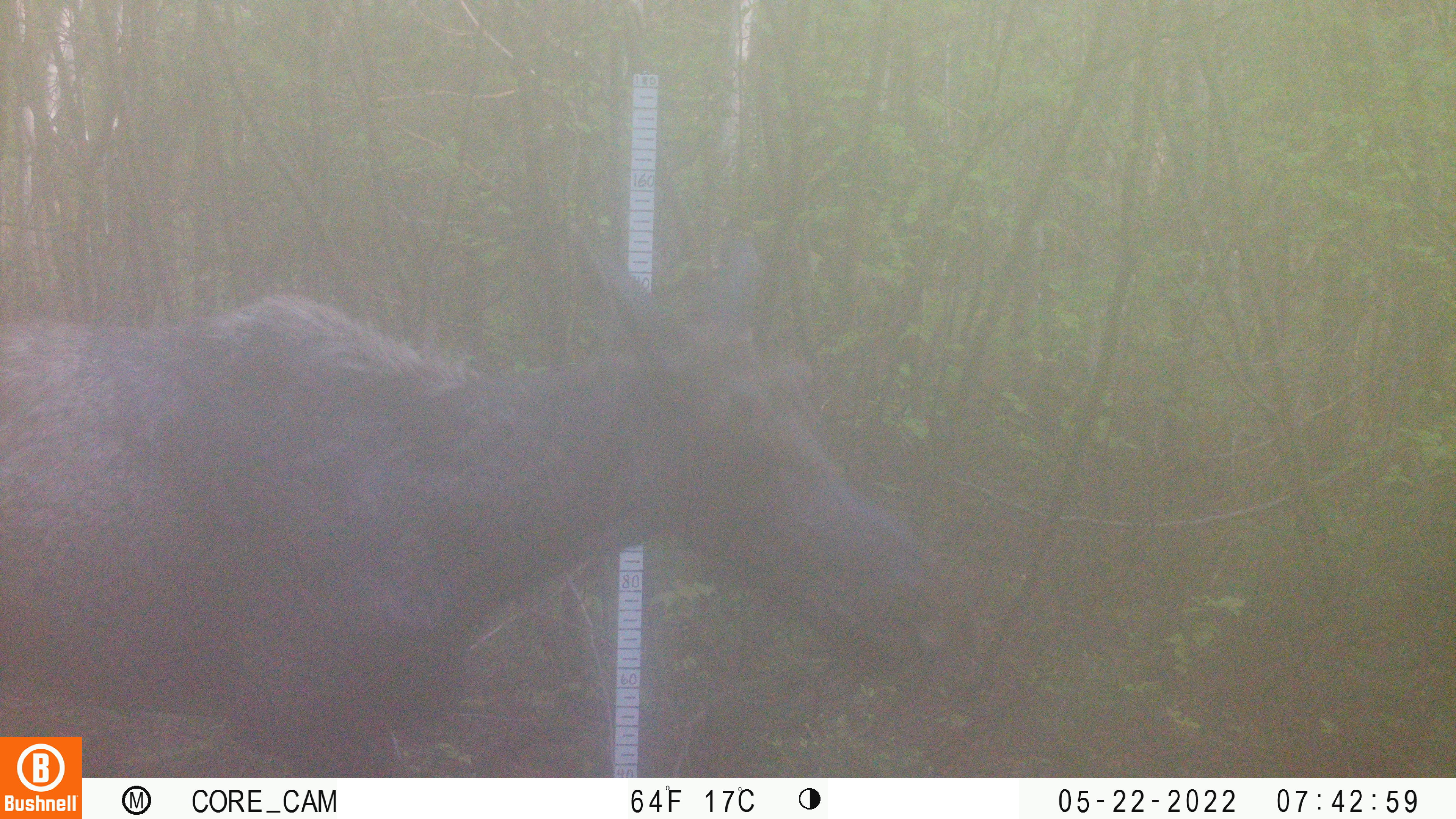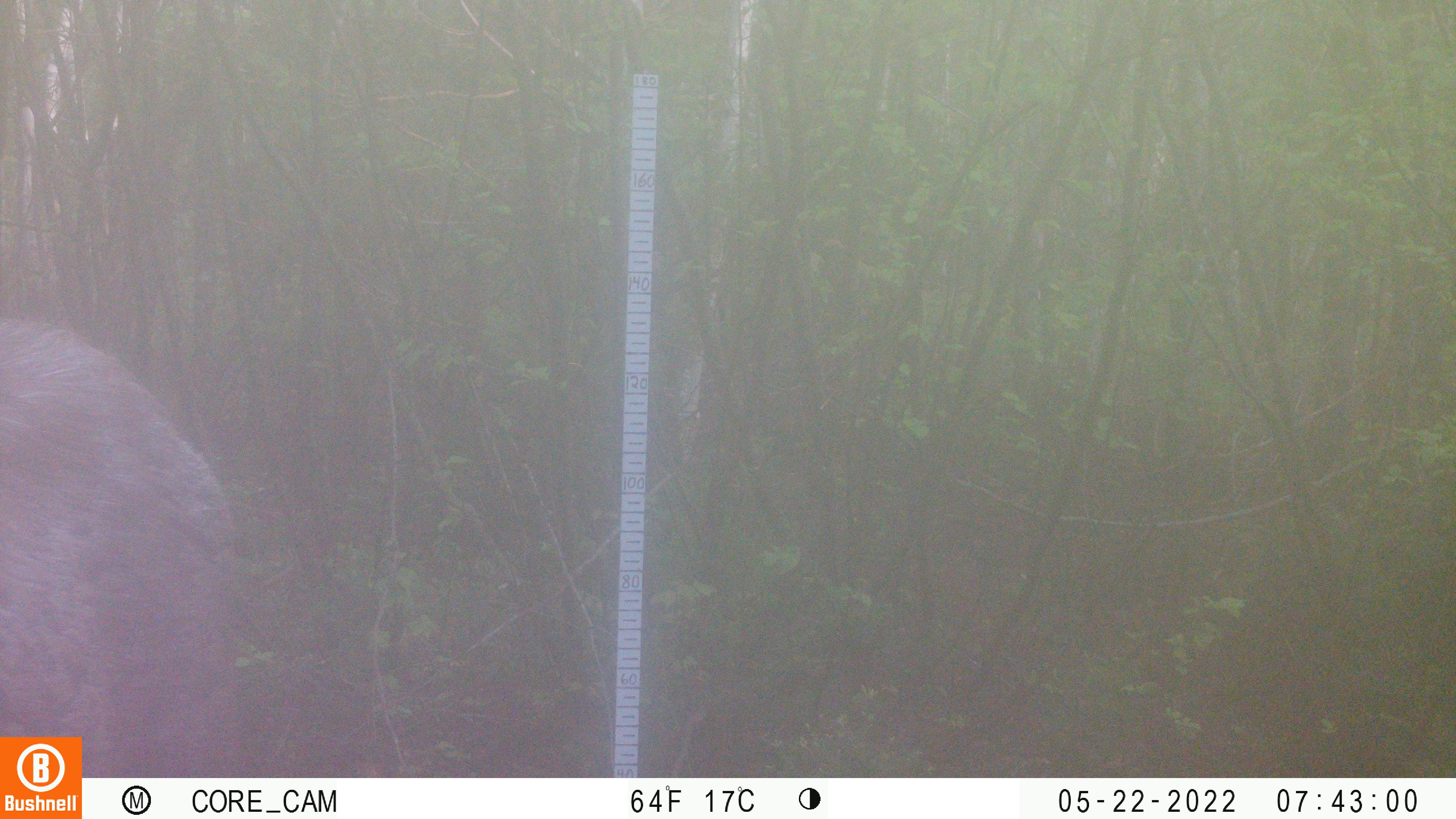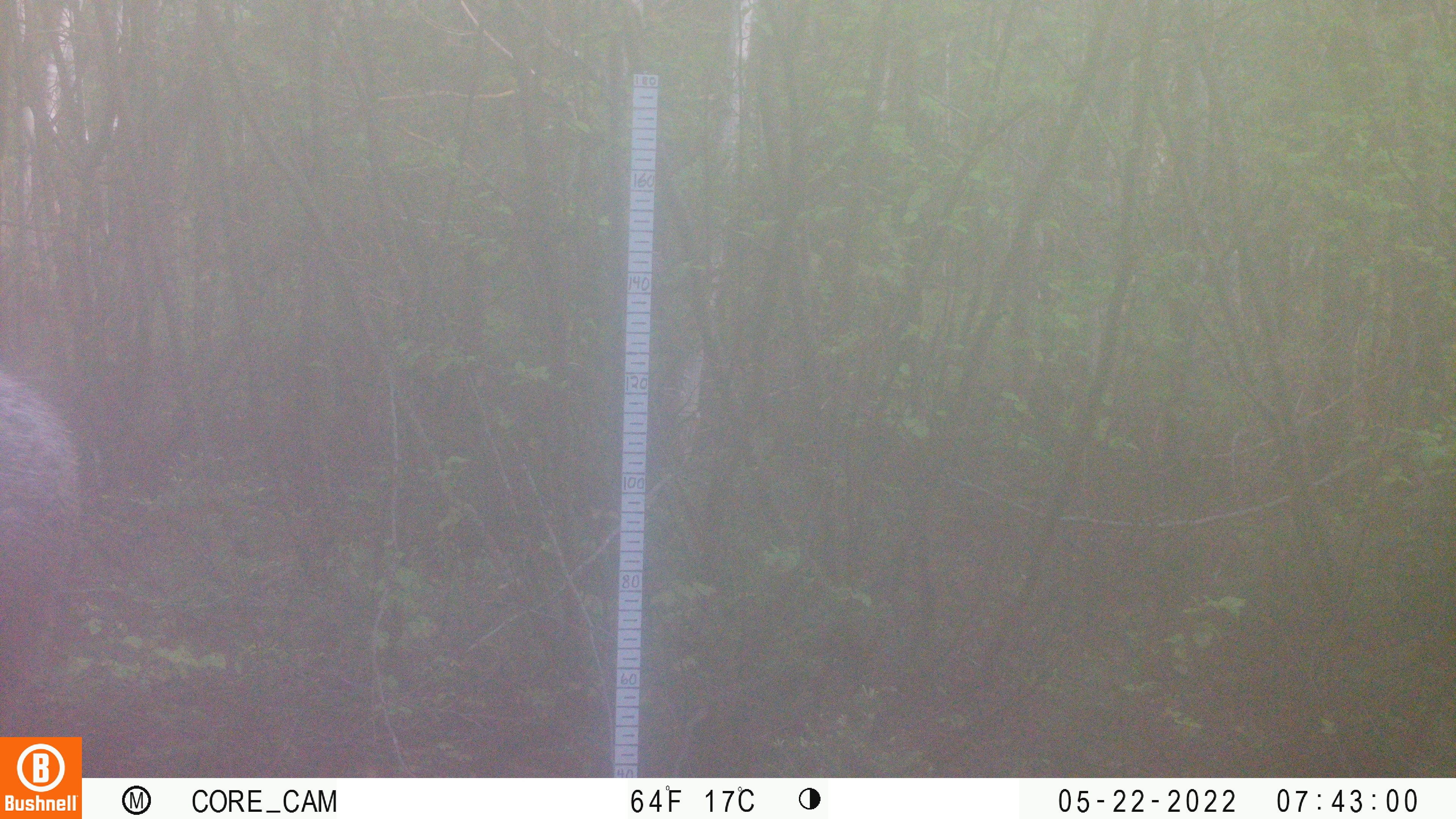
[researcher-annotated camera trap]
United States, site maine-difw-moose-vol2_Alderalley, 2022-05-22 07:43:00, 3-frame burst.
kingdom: Animalia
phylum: Chordata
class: Mammalia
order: Artiodactyla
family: Cervidae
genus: Alces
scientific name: Alces alces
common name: moose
Moose (Alces alces).